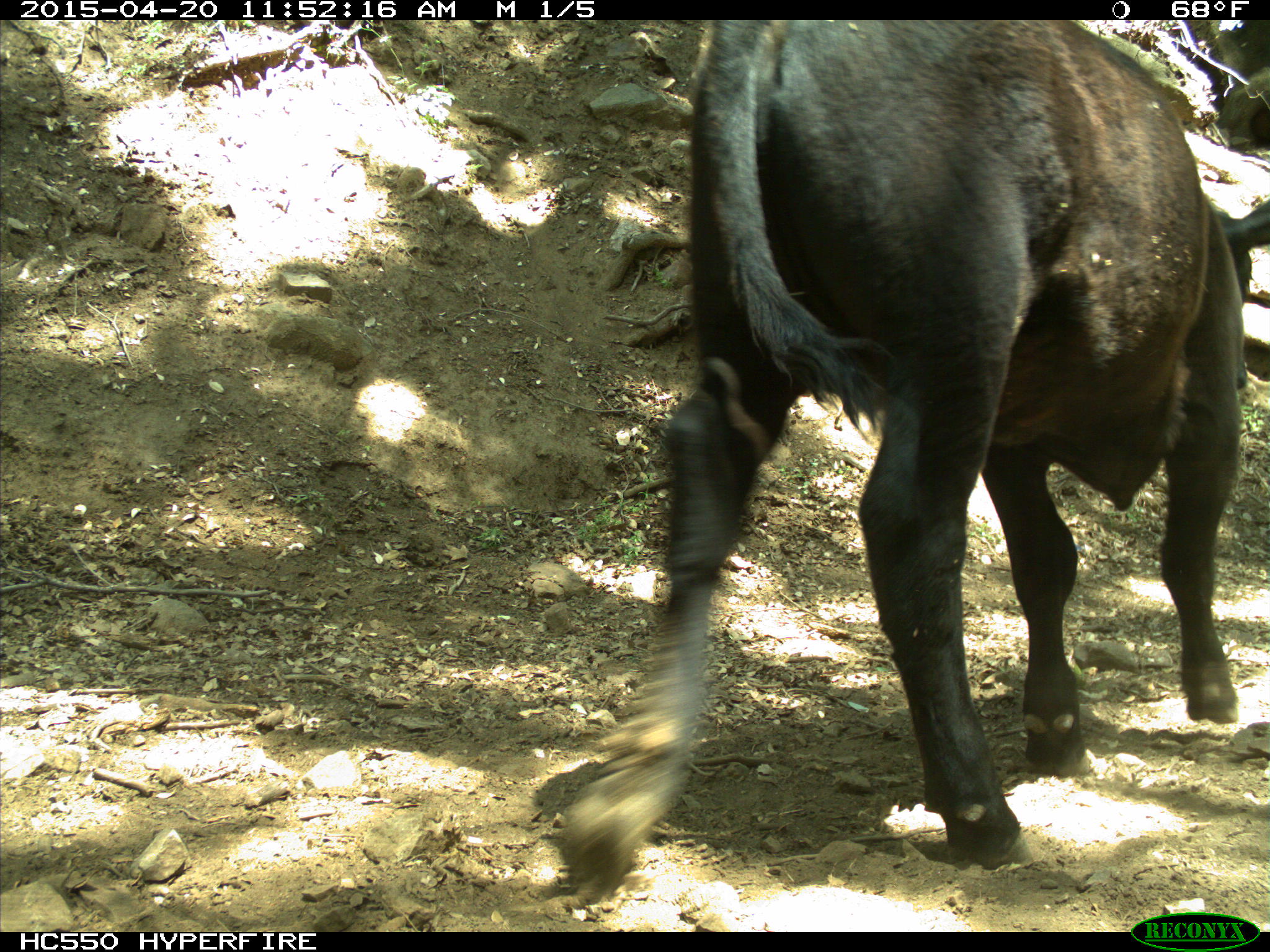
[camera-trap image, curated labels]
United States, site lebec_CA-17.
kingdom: Animalia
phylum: Chordata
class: Mammalia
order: Artiodactyla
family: Bovidae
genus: Bos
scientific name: Bos taurus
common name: domestic cow